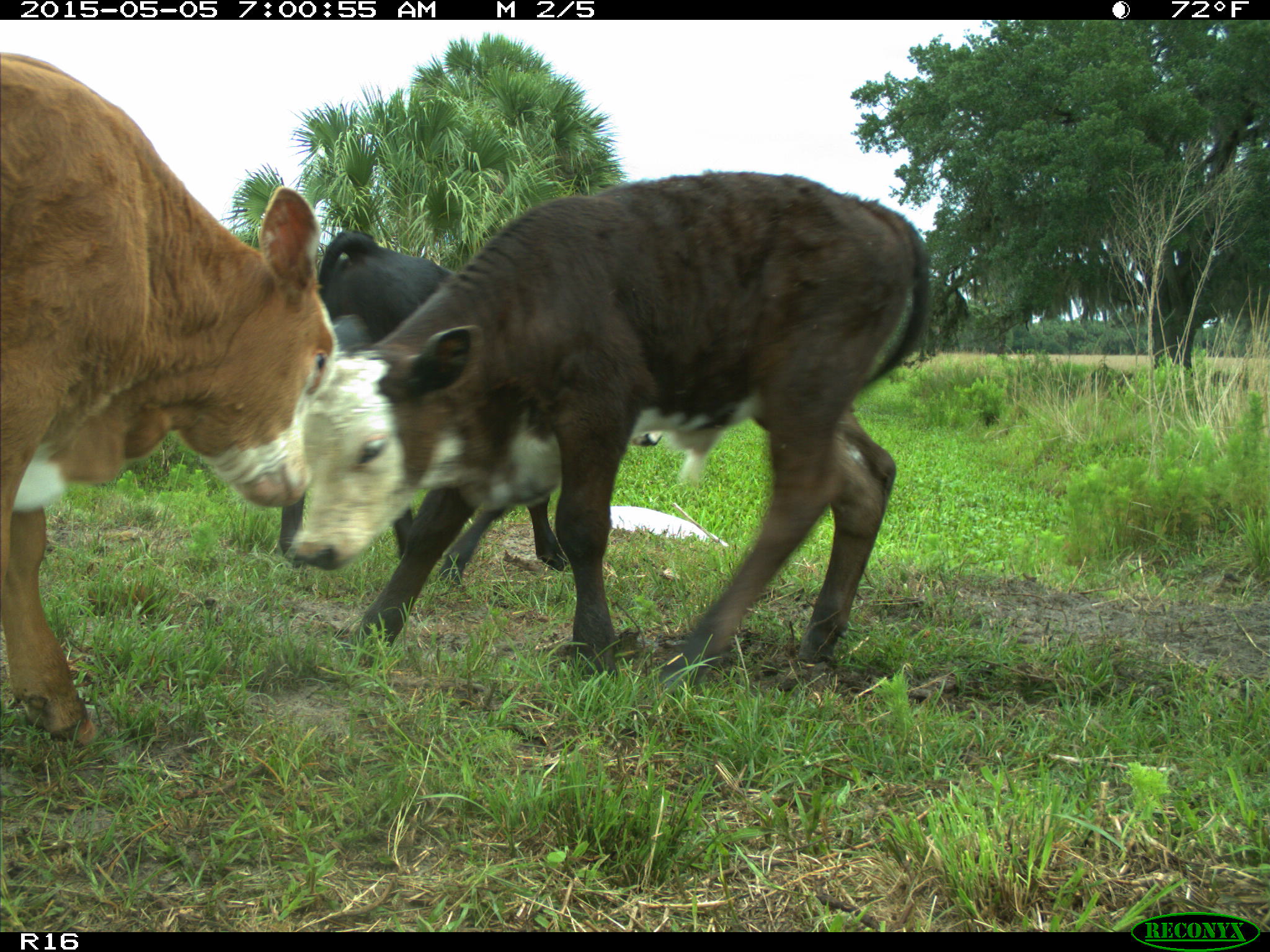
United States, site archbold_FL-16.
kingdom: Animalia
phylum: Chordata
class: Mammalia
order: Artiodactyla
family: Bovidae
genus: Bos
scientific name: Bos taurus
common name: domestic cow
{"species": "Bos taurus (domestic cow)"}